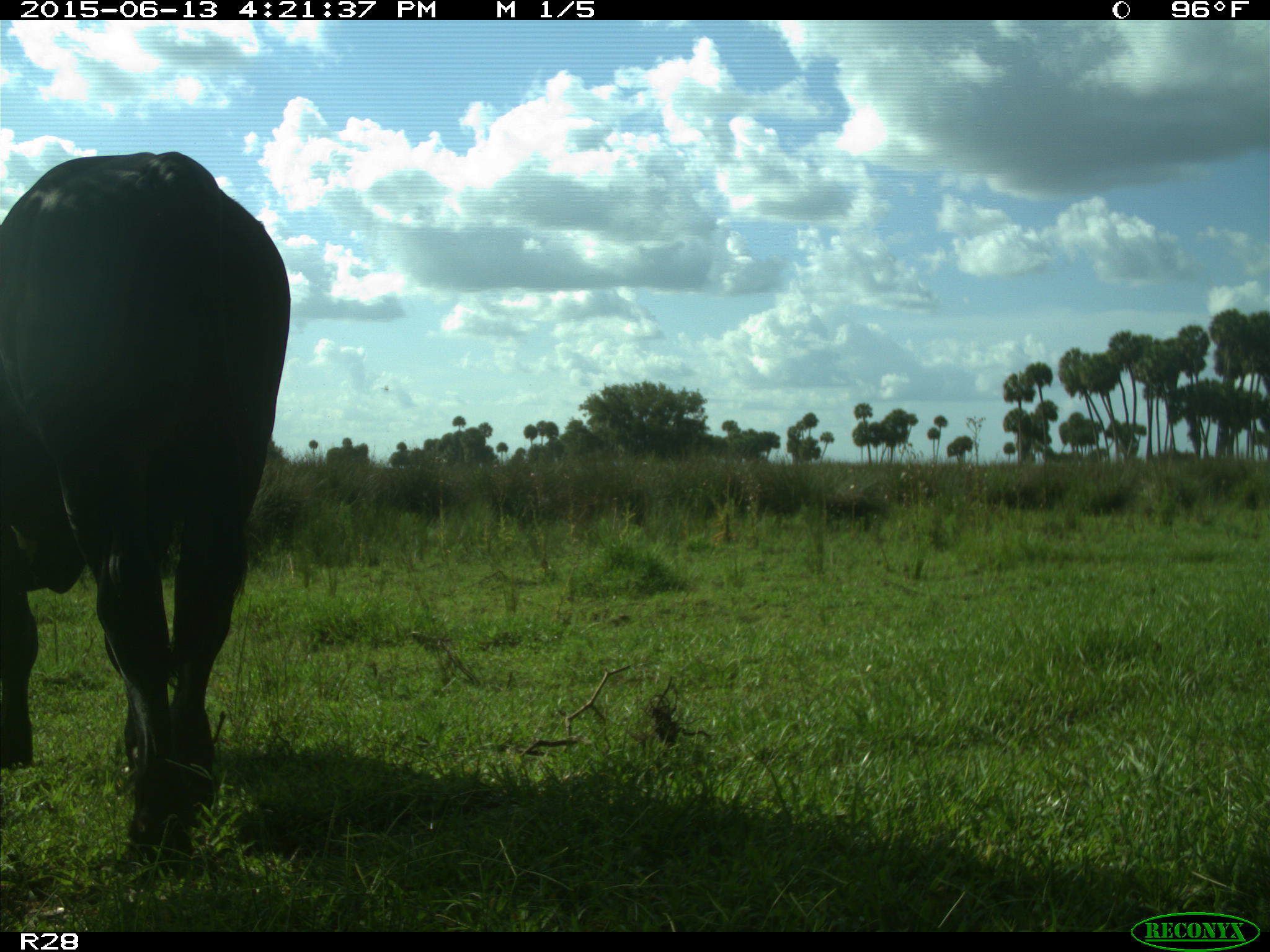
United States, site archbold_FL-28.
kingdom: Animalia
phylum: Chordata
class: Mammalia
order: Artiodactyla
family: Bovidae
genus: Bos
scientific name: Bos taurus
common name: domestic cow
Bos taurus (domestic cow).